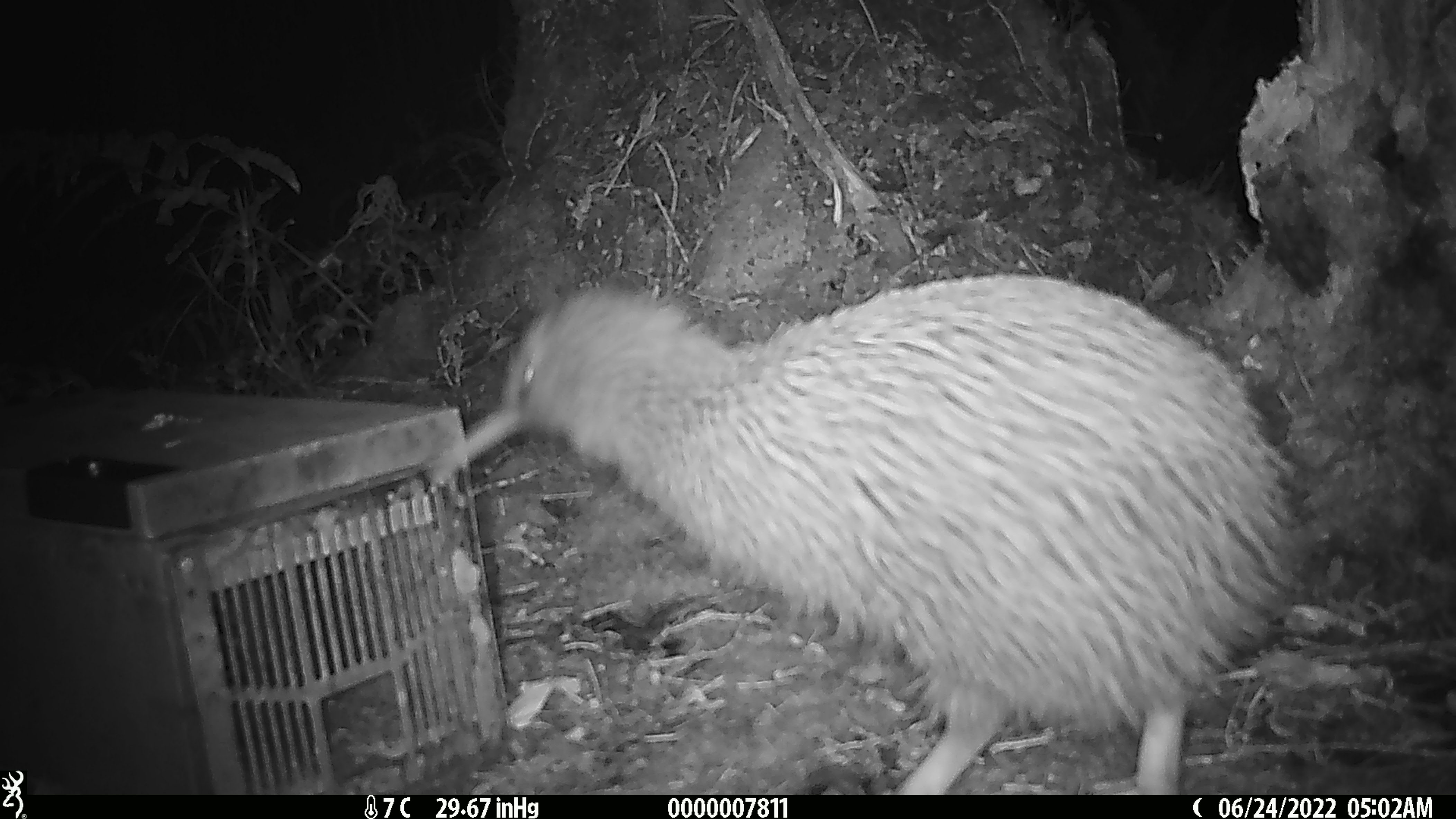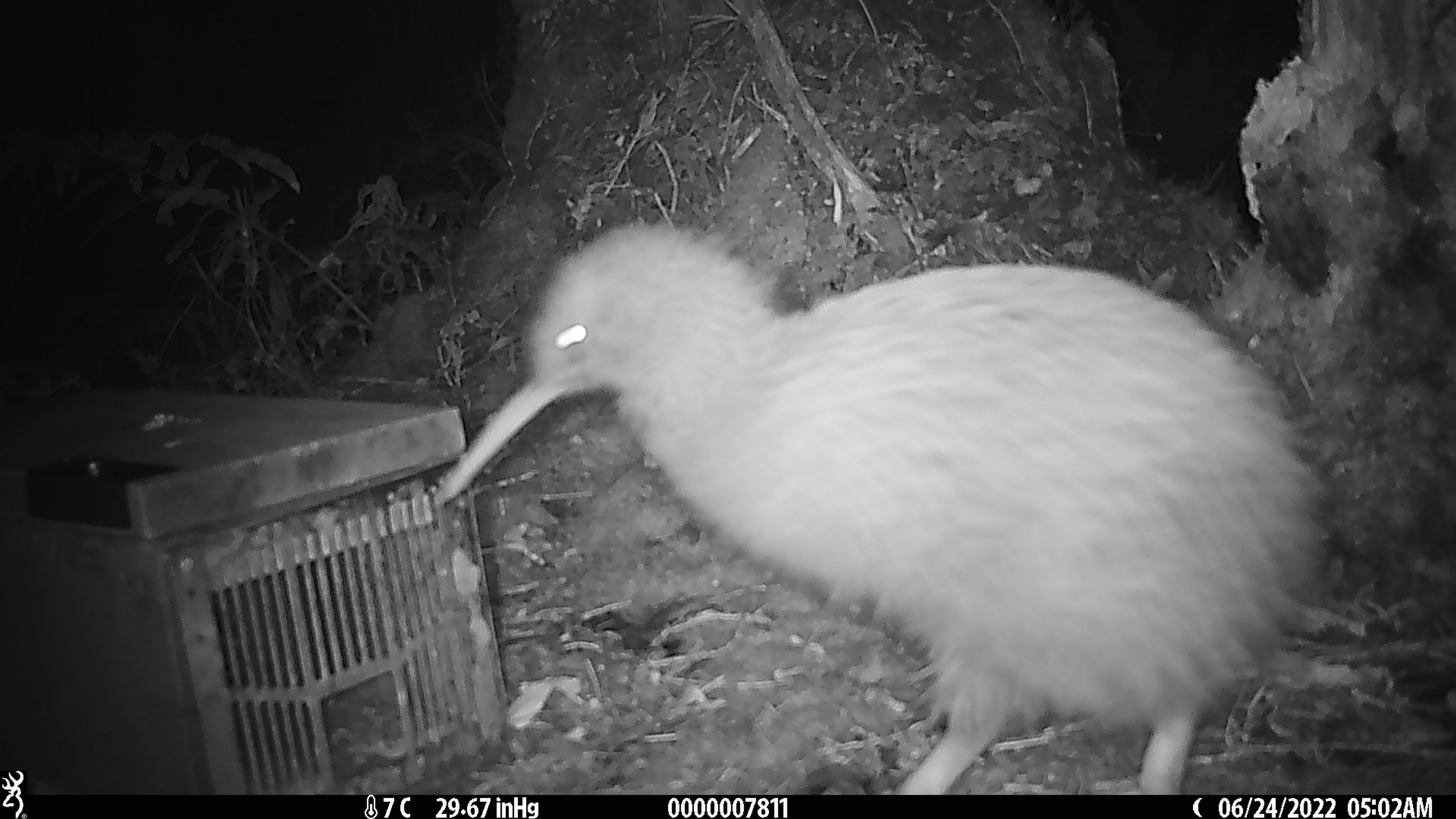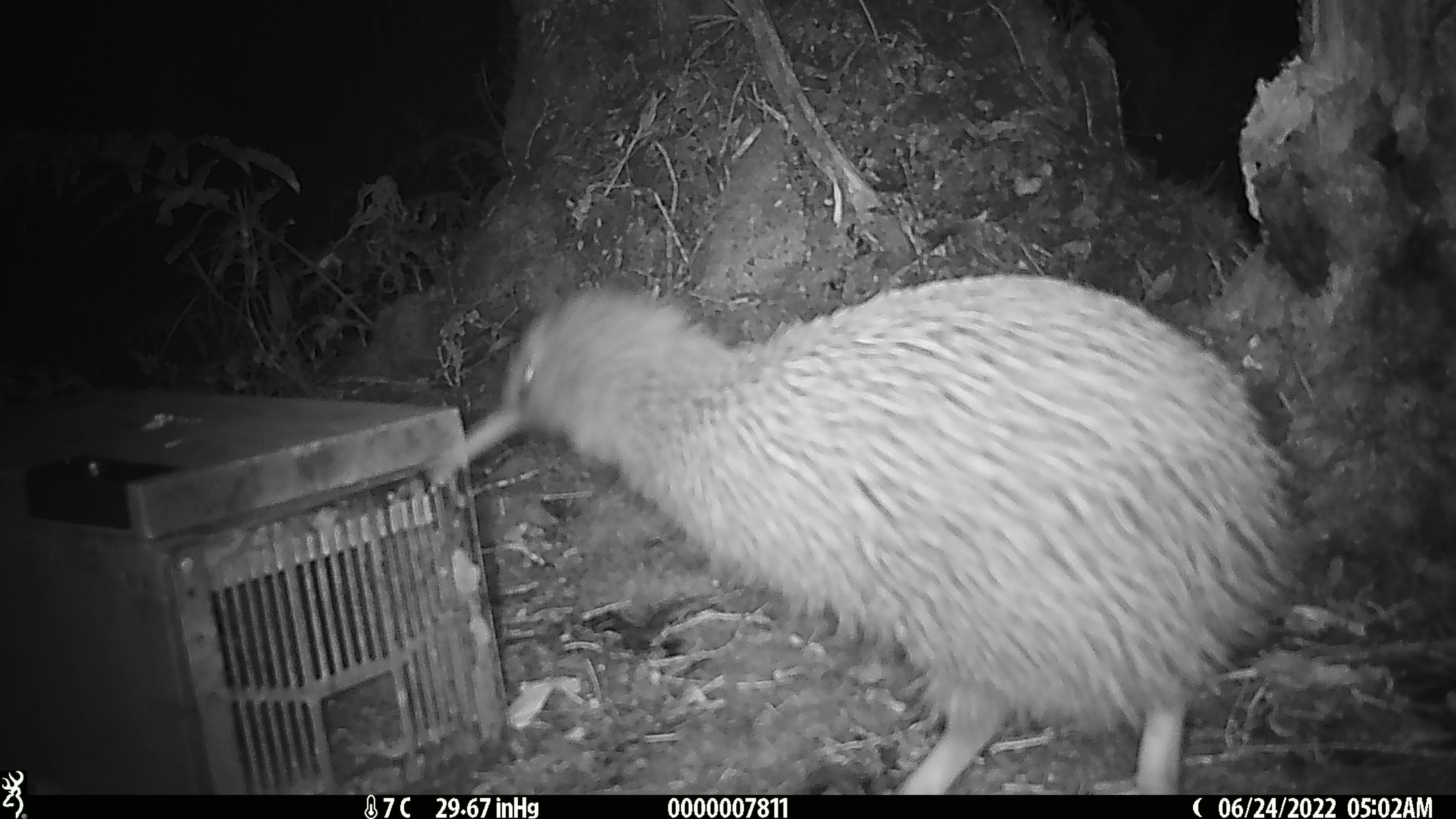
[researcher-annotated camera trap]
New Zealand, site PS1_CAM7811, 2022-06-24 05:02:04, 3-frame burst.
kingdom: Animalia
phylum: Chordata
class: Aves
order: Apterygiformes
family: Apterygidae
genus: Apteryx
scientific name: Apteryx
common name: kiwi